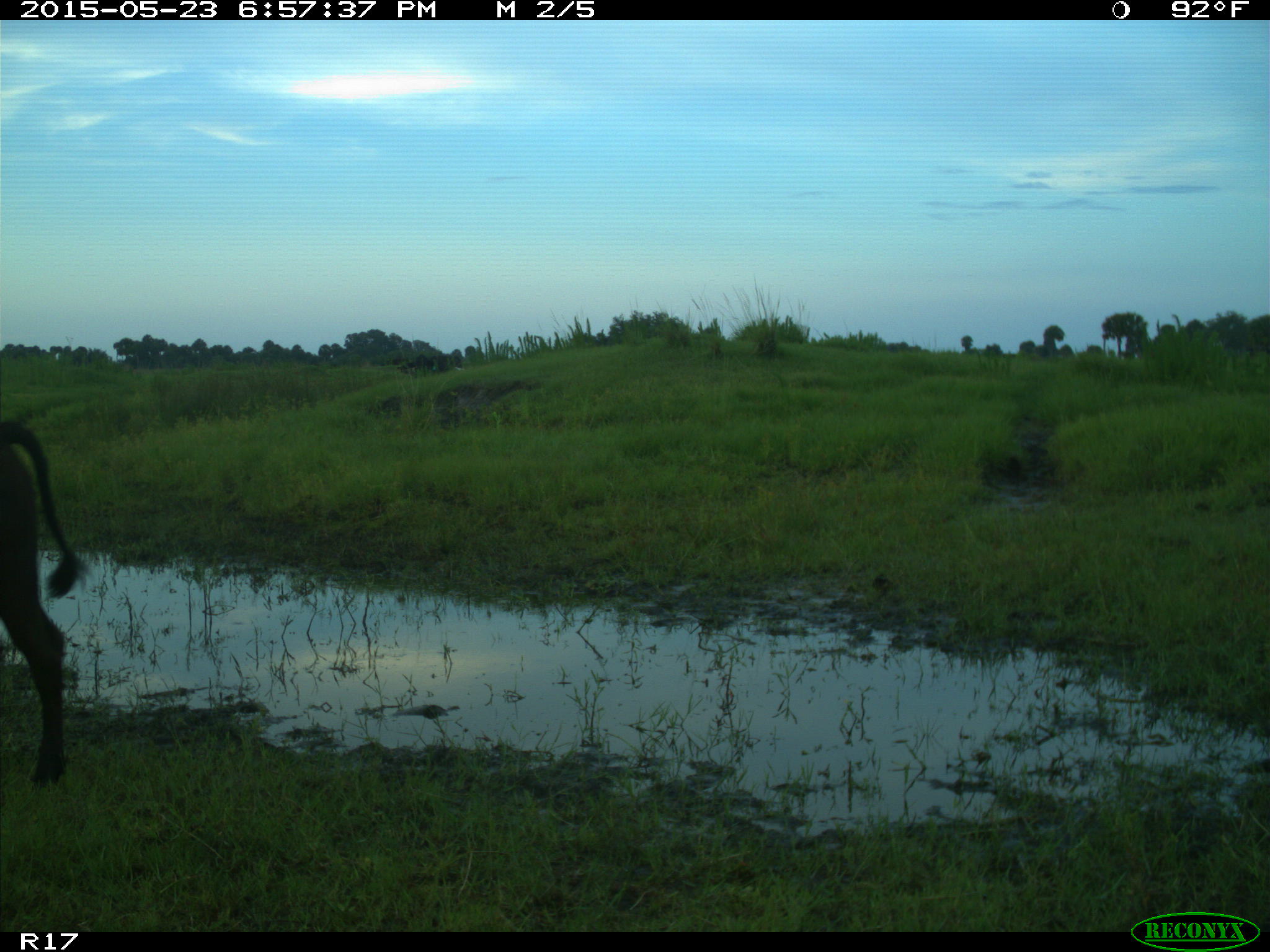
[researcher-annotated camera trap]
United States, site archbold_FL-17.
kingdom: Animalia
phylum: Chordata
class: Mammalia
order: Artiodactyla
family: Bovidae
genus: Bos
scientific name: Bos taurus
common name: domestic cow